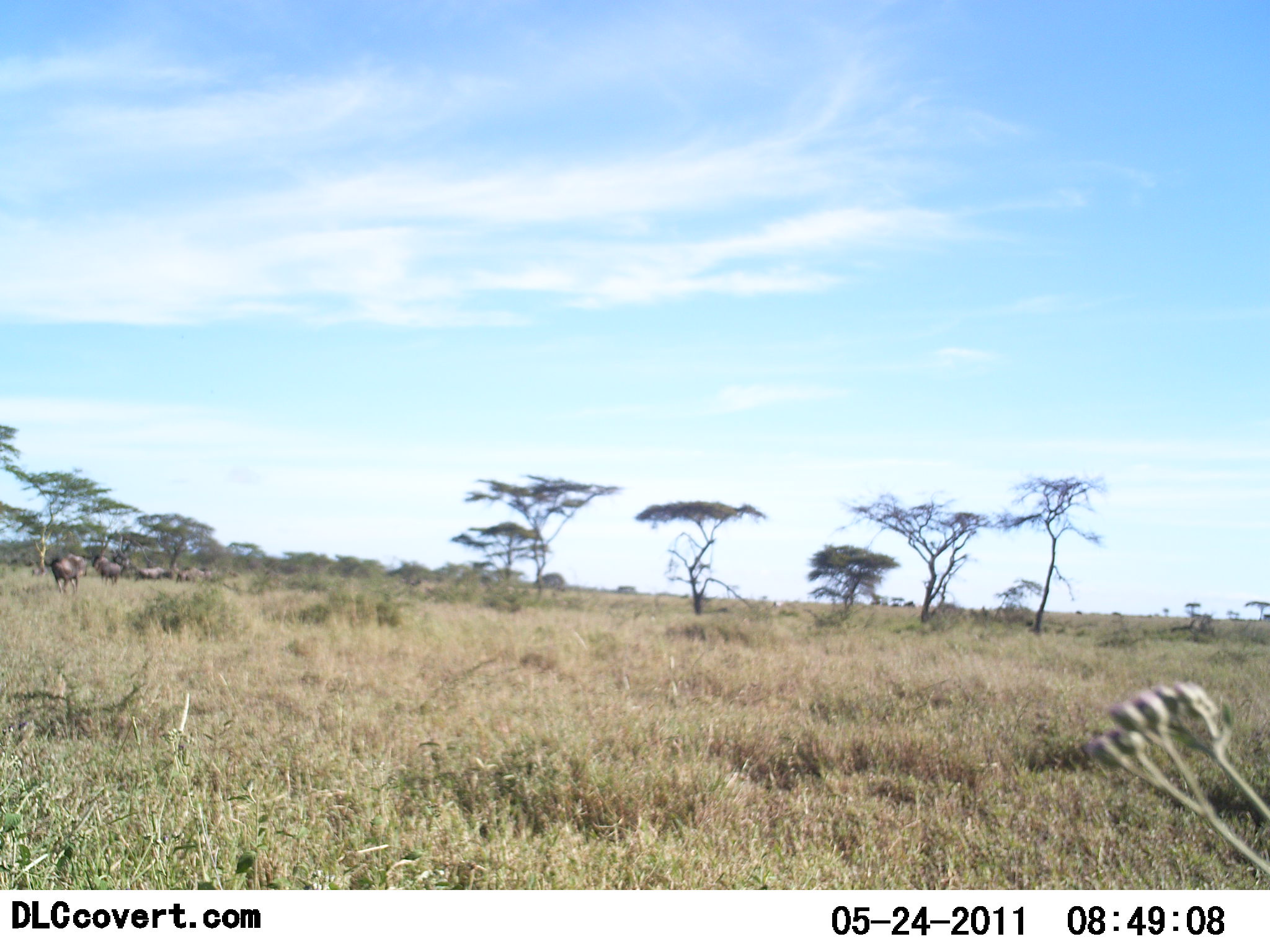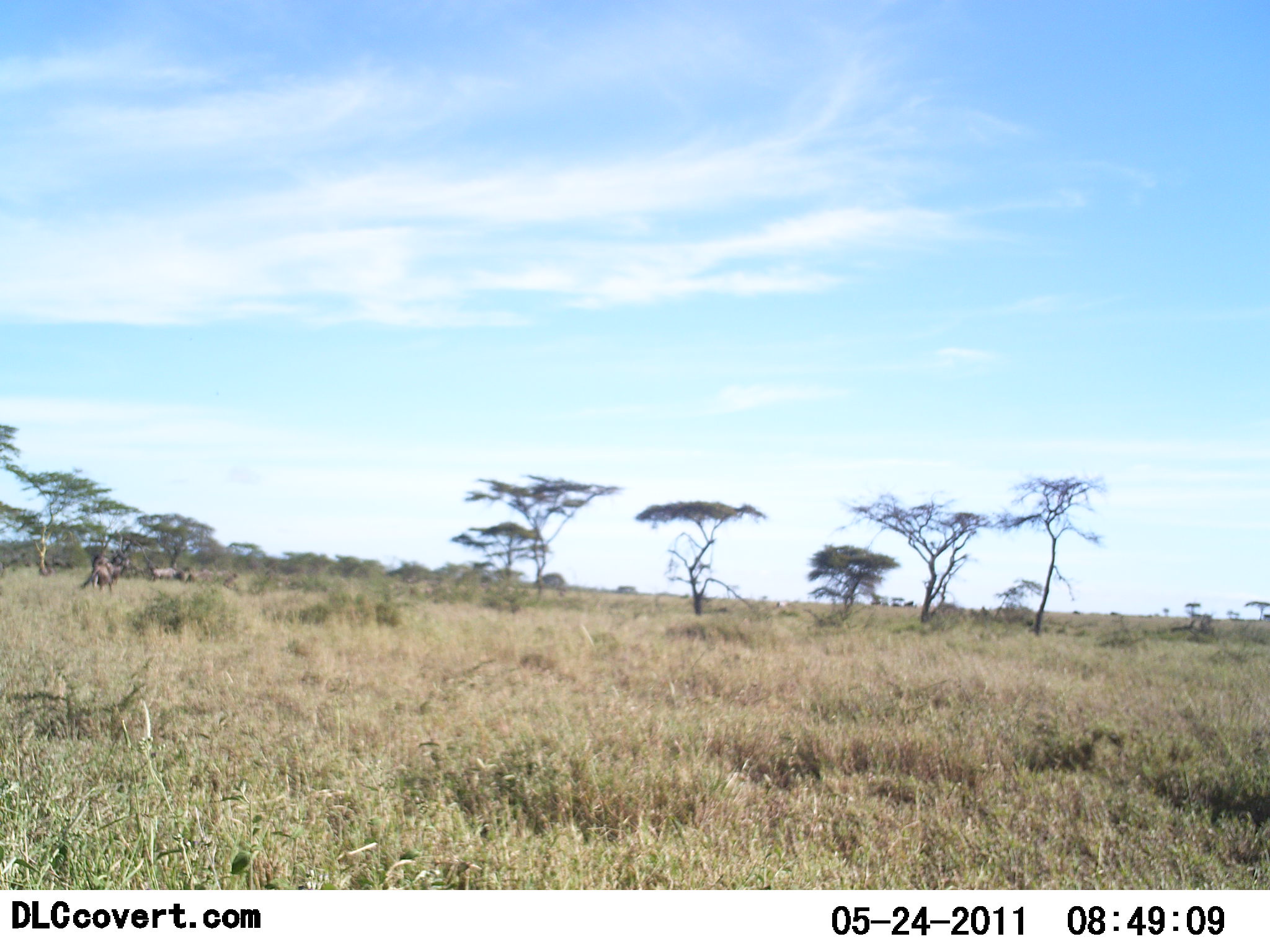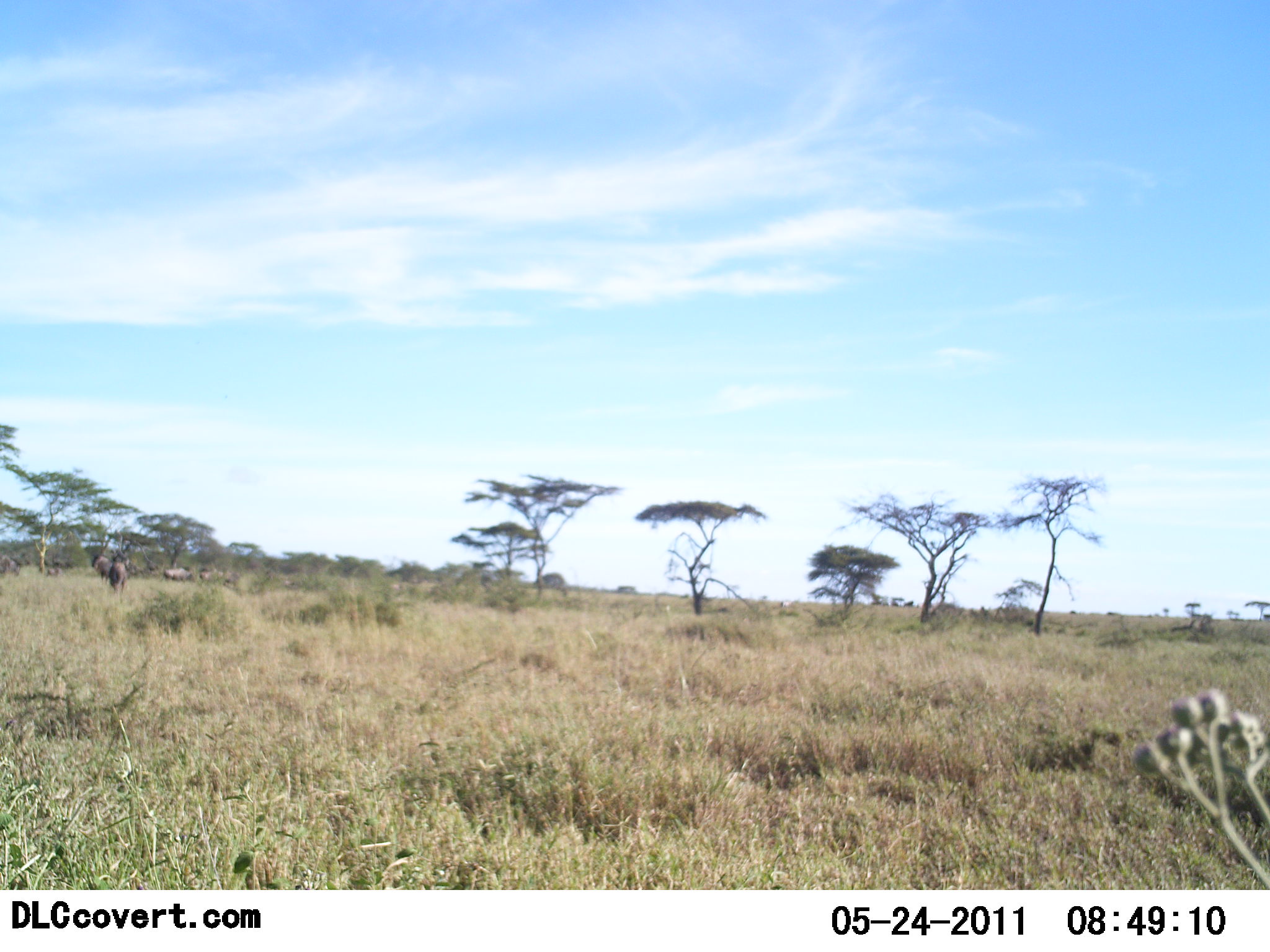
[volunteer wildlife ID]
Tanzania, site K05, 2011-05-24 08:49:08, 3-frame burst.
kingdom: Animalia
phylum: Chordata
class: Mammalia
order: Artiodactyla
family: Bovidae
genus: Connochaetes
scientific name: Connochaetes taurinus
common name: blue wildebeest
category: wildebeest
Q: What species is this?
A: Wildebeest (blue wildebeest) (Connochaetes taurinus).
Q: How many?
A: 5.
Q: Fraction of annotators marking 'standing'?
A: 0%.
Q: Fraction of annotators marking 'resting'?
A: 0%.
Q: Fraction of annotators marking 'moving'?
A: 100%.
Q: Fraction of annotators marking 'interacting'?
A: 0%.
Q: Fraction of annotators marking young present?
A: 0%.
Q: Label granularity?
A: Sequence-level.